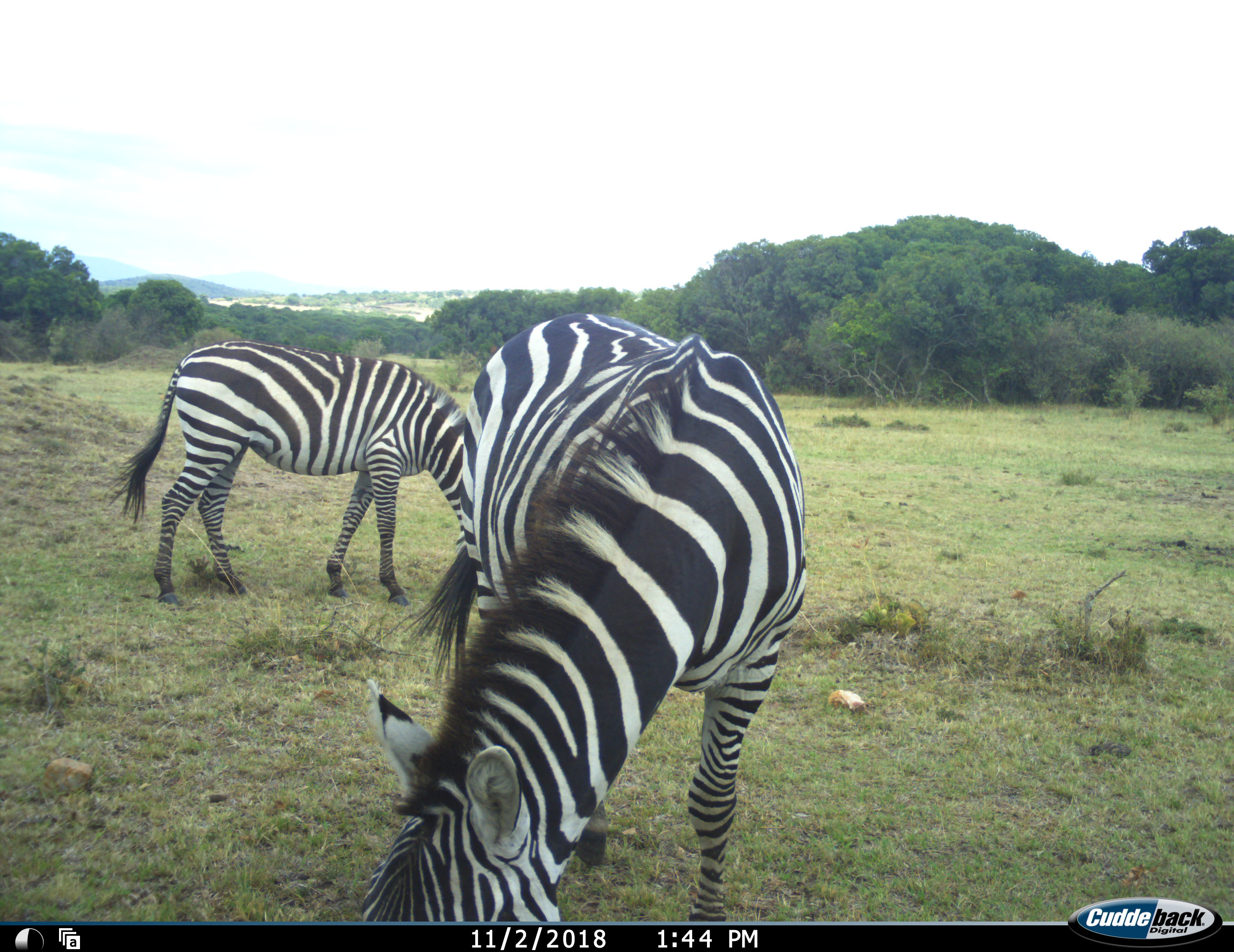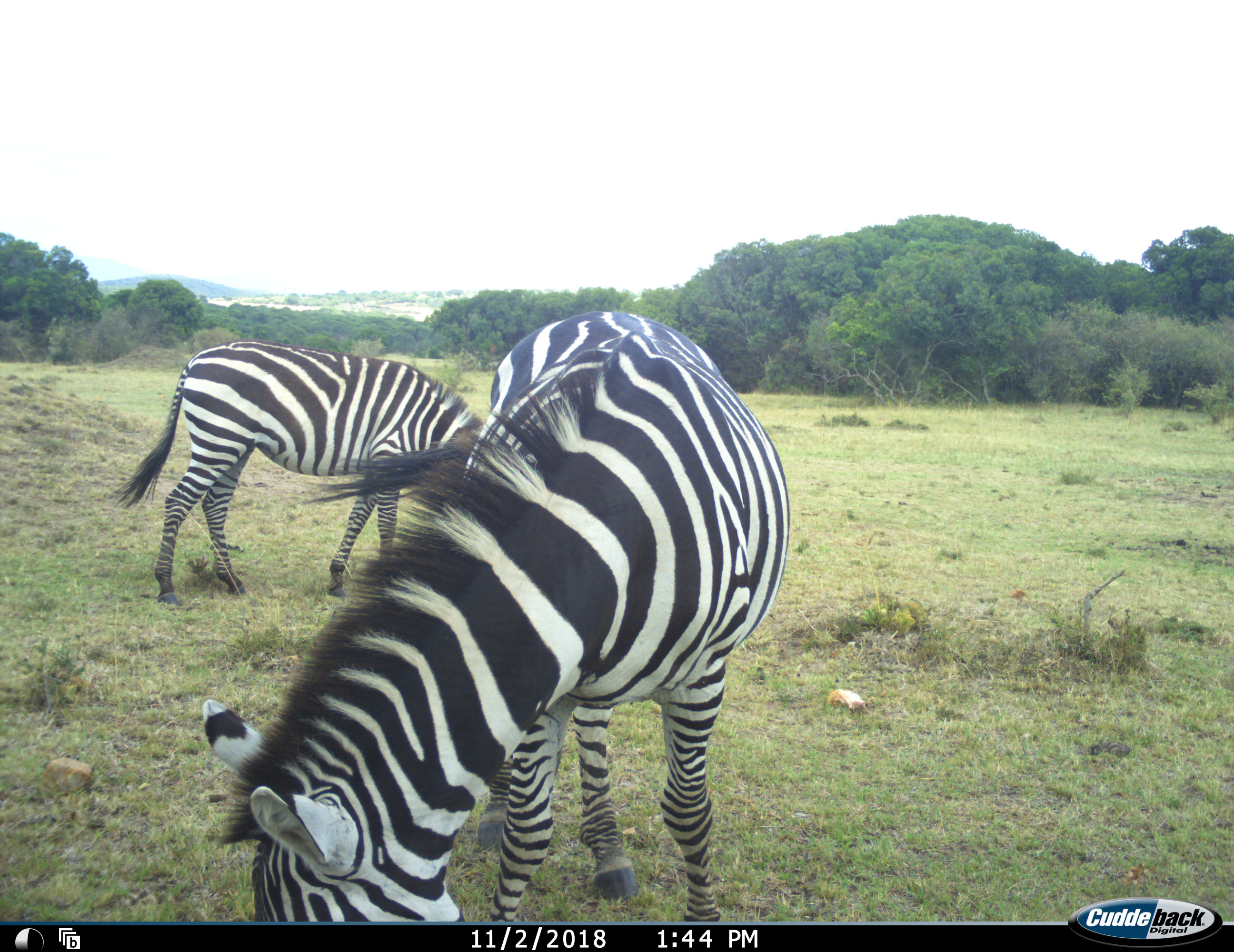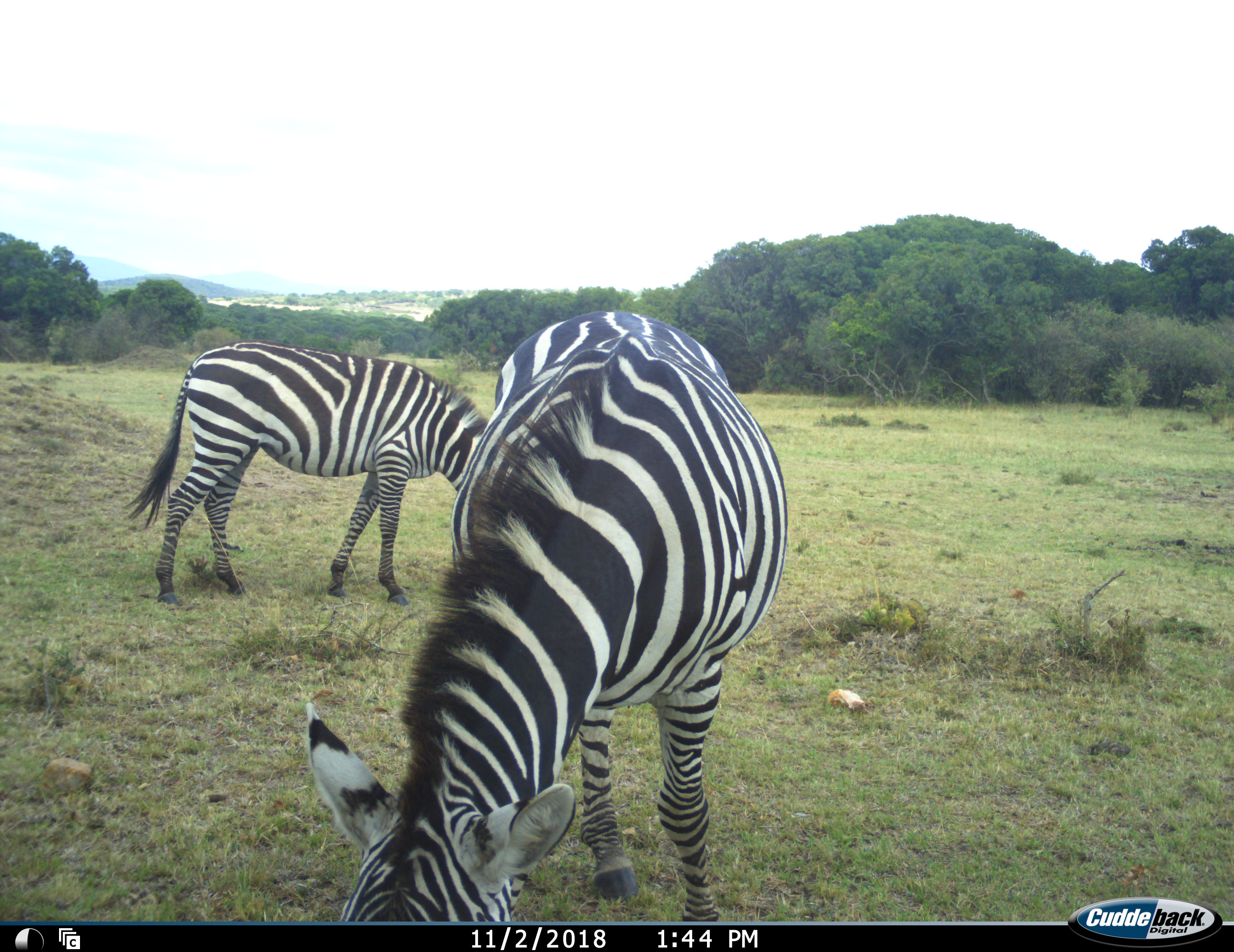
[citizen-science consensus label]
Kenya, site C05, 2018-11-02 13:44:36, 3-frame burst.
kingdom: Animalia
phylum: Chordata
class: Mammalia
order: Perissodactyla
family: Equidae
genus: Equus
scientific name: Equus quagga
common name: plains zebra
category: zebra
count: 2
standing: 10%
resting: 0%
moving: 20%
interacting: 0%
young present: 0%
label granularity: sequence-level